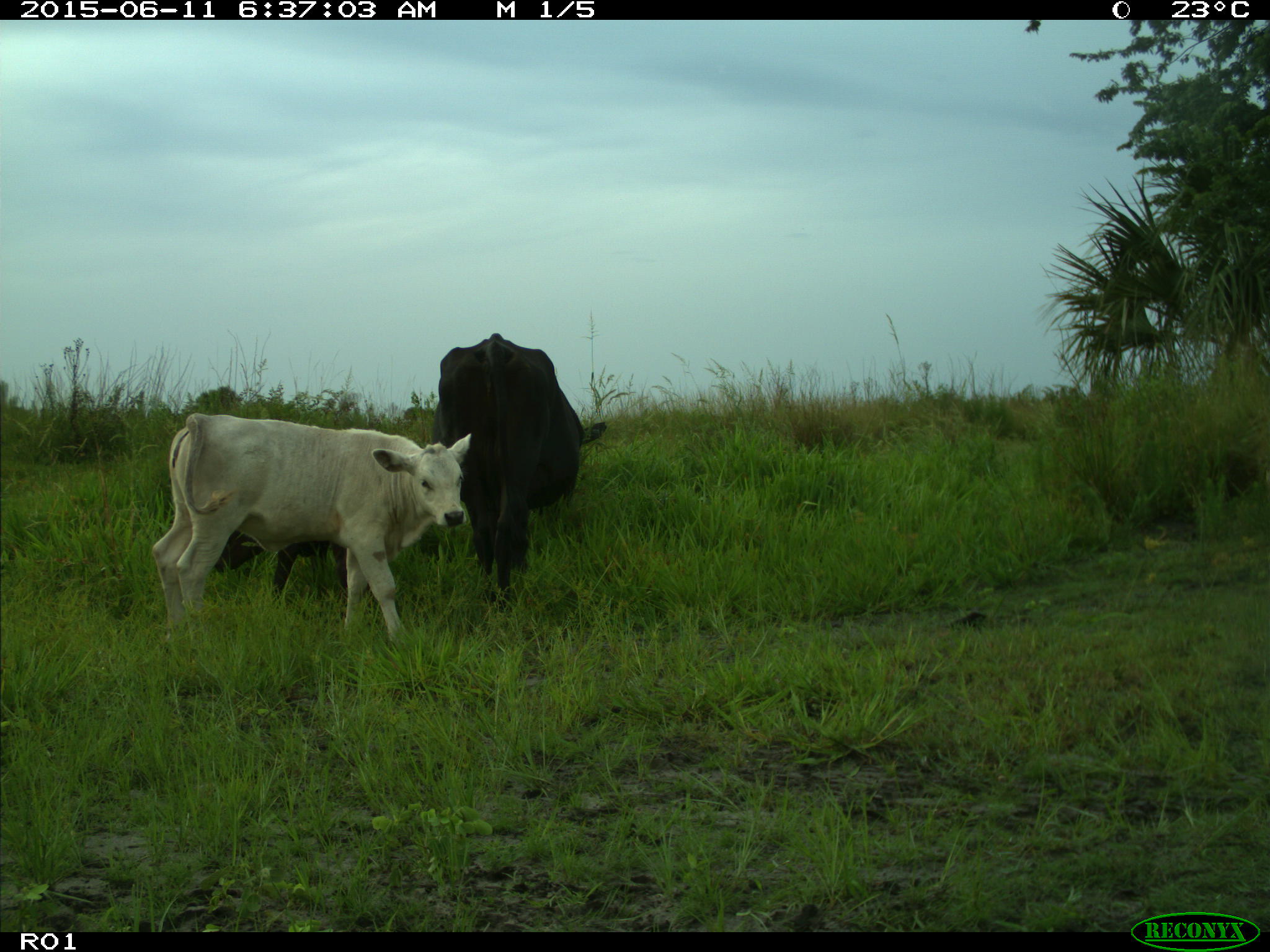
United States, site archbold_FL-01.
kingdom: Animalia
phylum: Chordata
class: Mammalia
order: Artiodactyla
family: Bovidae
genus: Bos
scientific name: Bos taurus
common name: domestic cow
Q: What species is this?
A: Bos taurus (domestic cow).